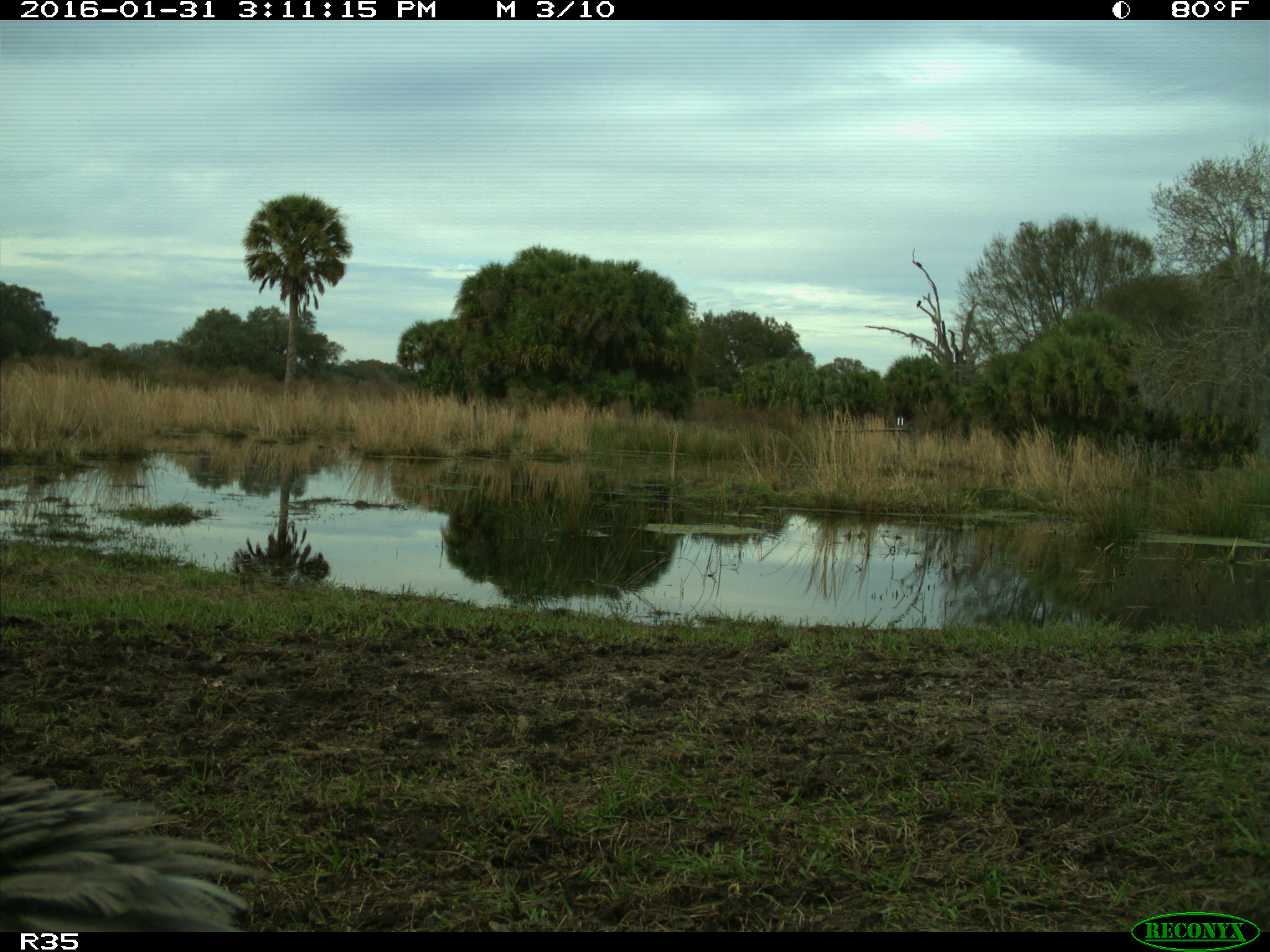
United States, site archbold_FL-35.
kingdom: Animalia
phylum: Chordata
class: Aves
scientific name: Aves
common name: birds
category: unidentified bird